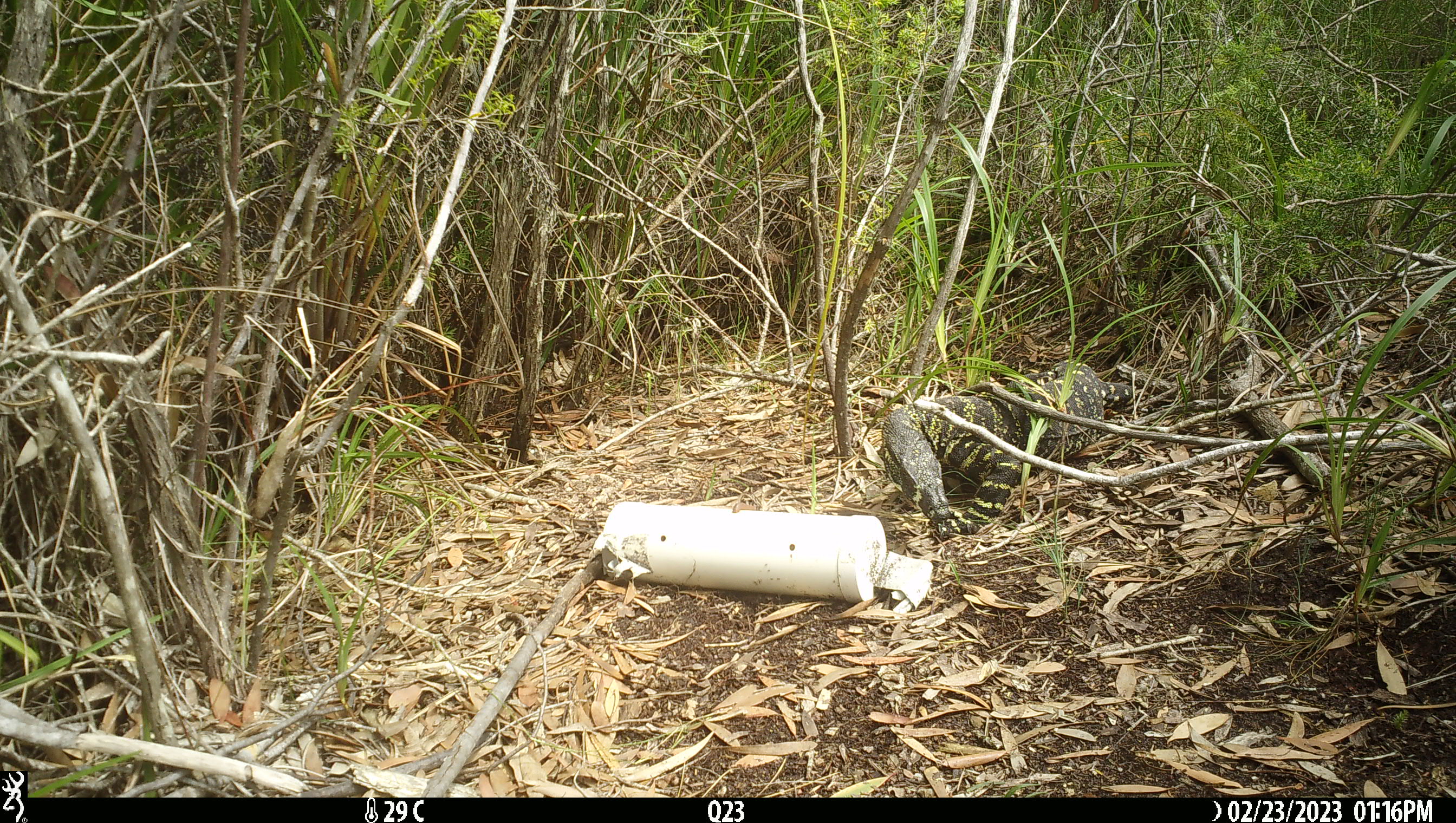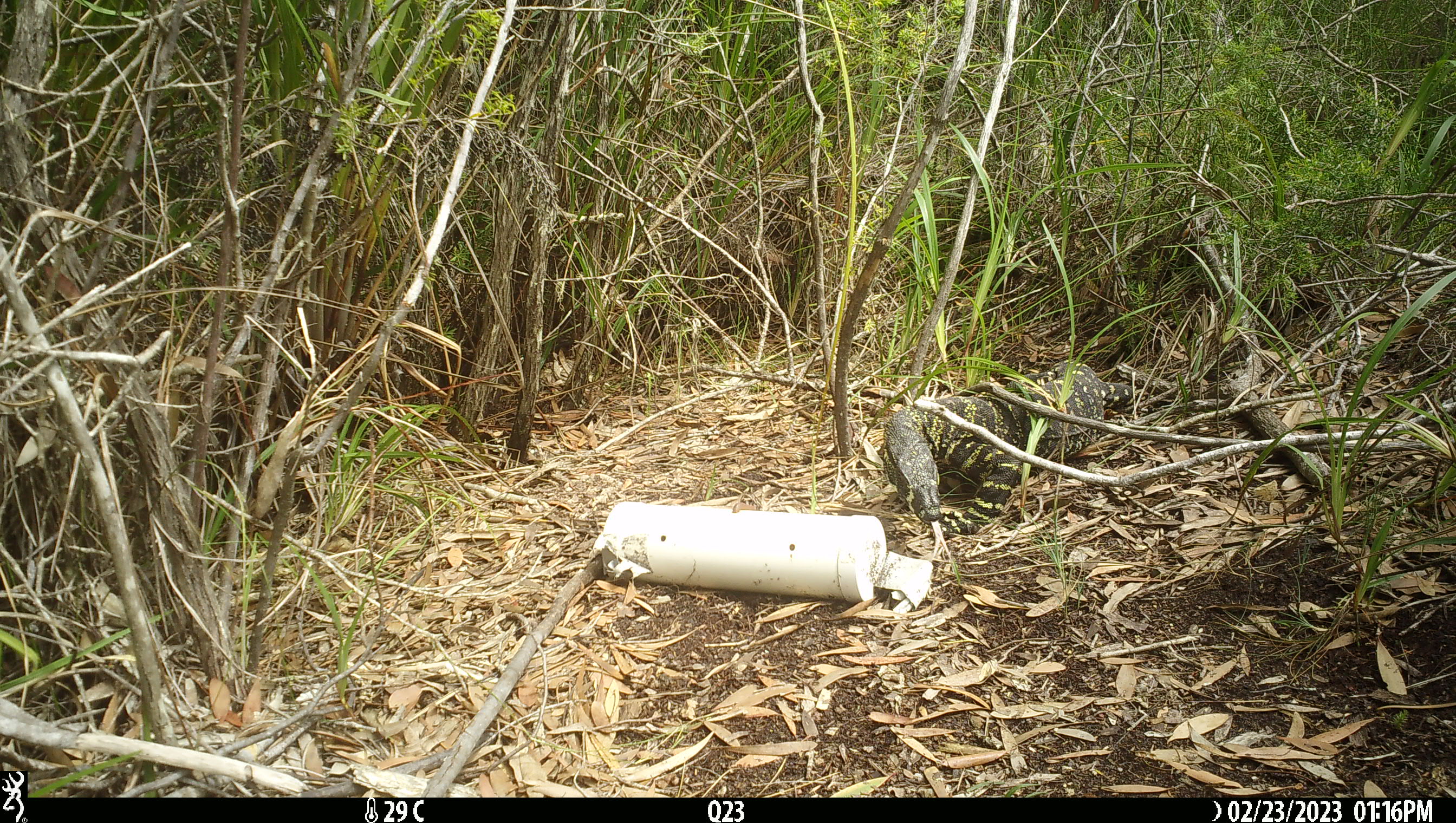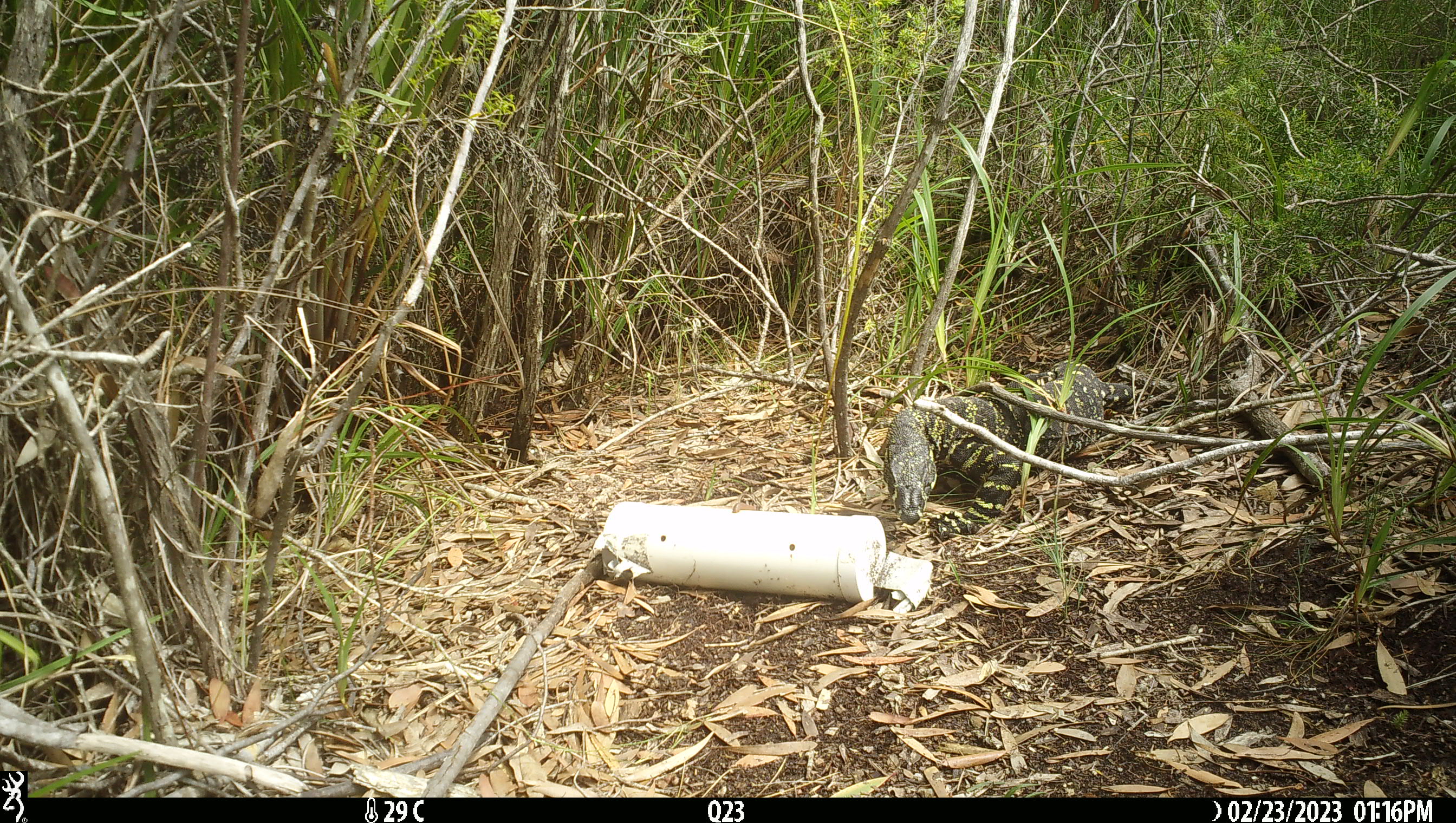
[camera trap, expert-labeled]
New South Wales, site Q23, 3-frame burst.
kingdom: Animalia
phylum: Chordata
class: Reptilia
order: Squamata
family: Varanidae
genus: Varanus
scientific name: Varanus varius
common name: lace monitor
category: goanna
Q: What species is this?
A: Goanna (lace monitor) (Varanus varius).